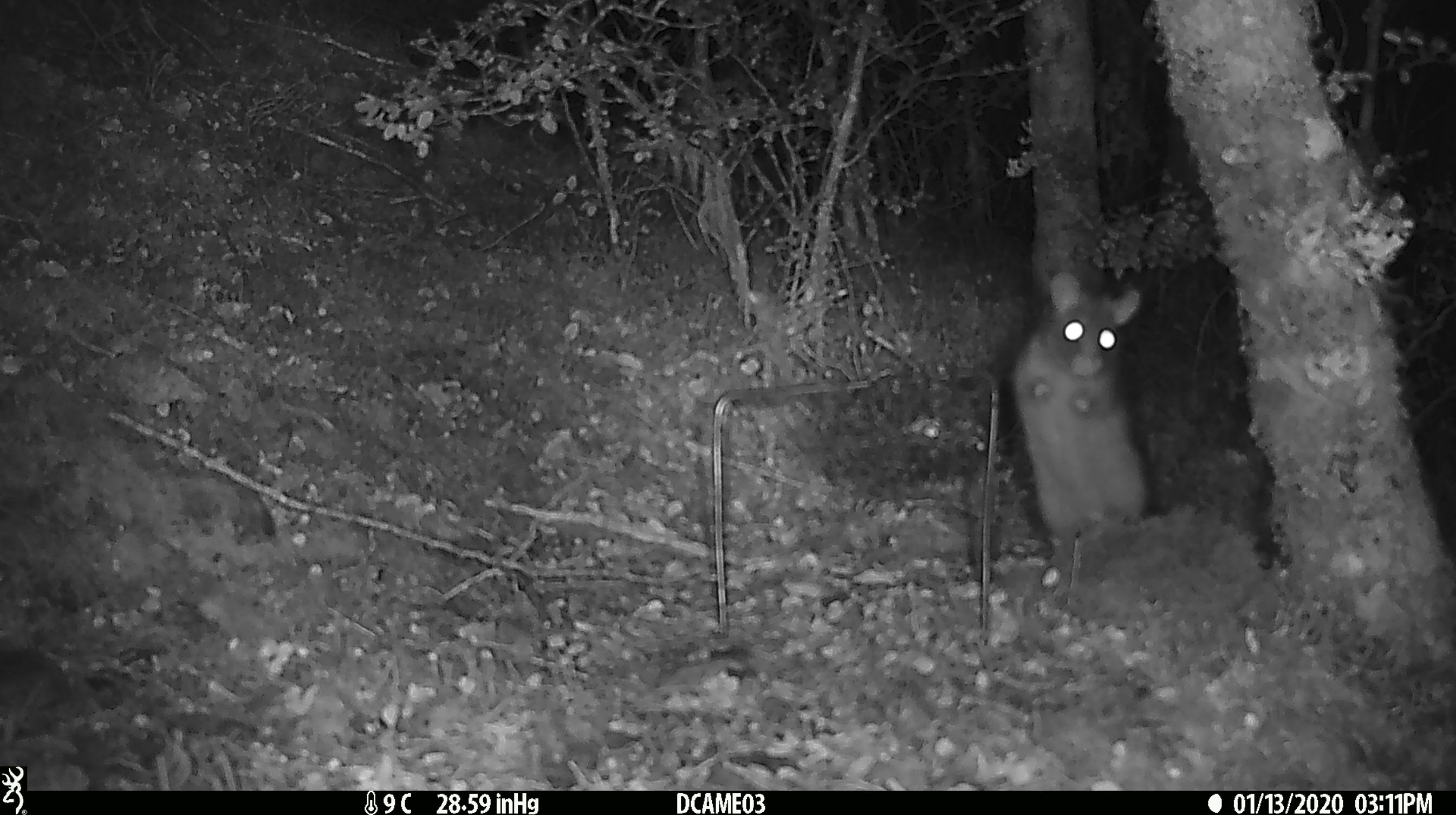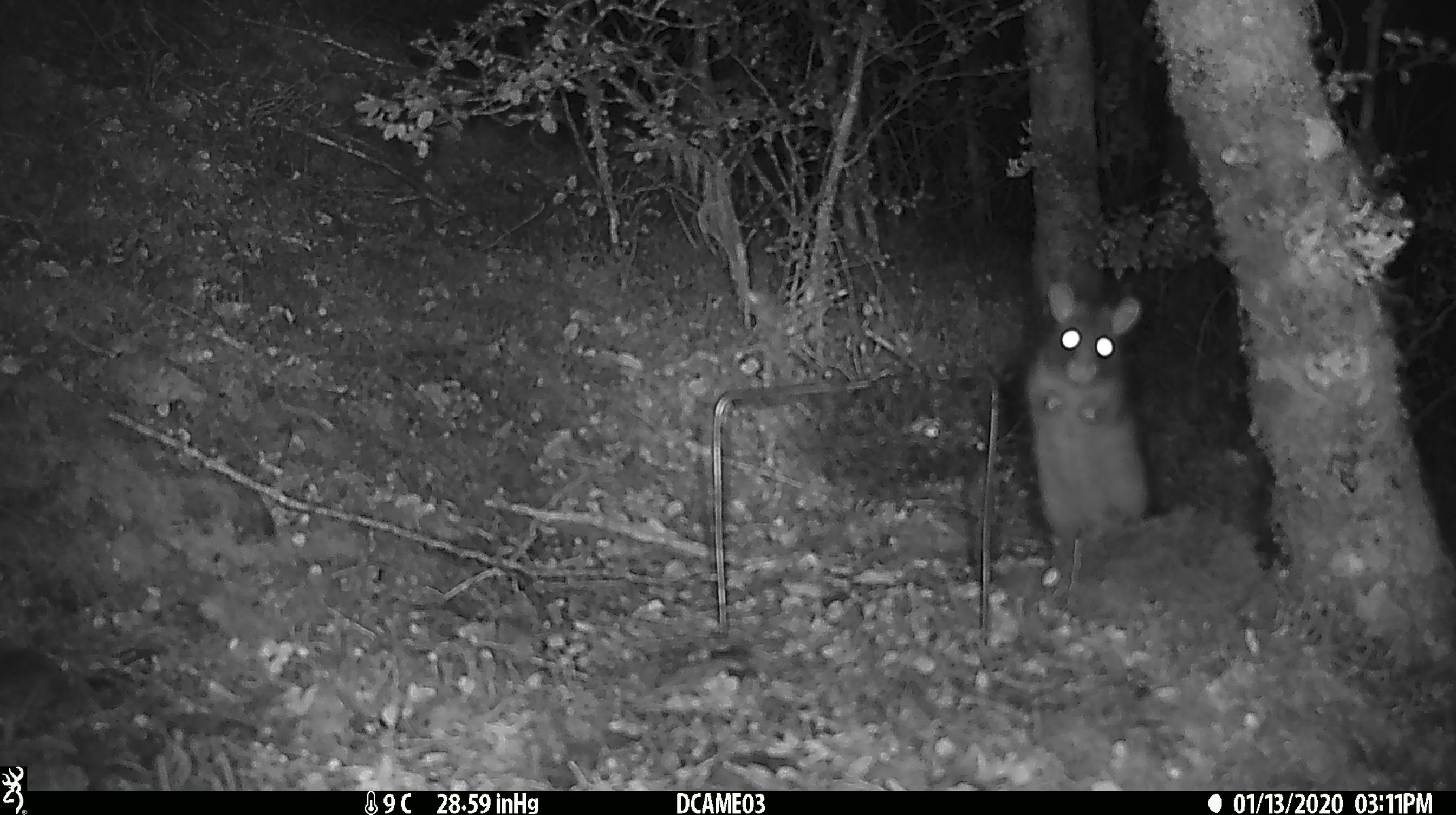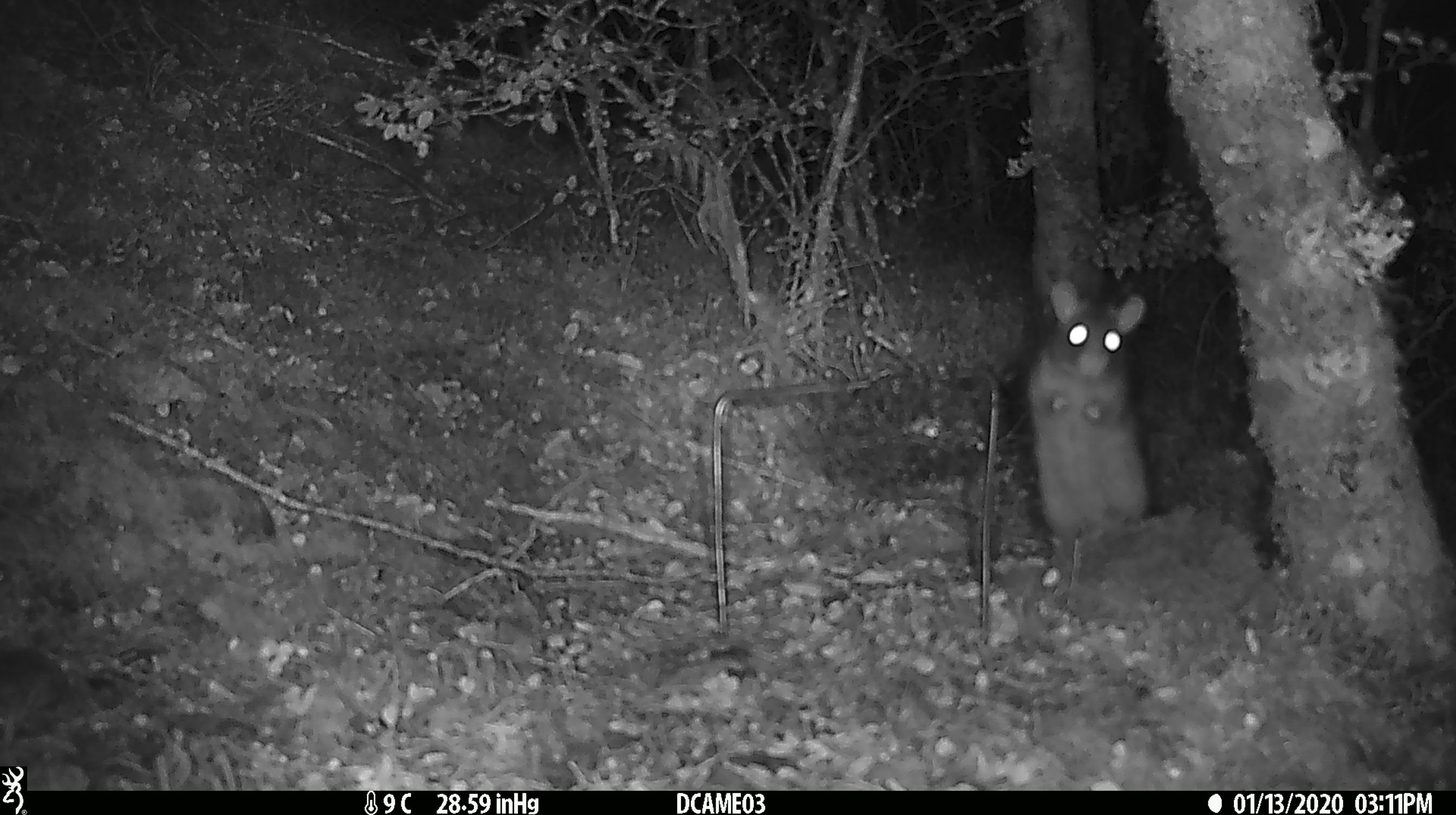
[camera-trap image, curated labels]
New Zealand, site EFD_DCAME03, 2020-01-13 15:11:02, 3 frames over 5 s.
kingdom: Animalia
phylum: Chordata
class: Mammalia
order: Rodentia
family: Muridae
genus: Rattus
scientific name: Rattus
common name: rat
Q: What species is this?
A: Rat (Rattus).